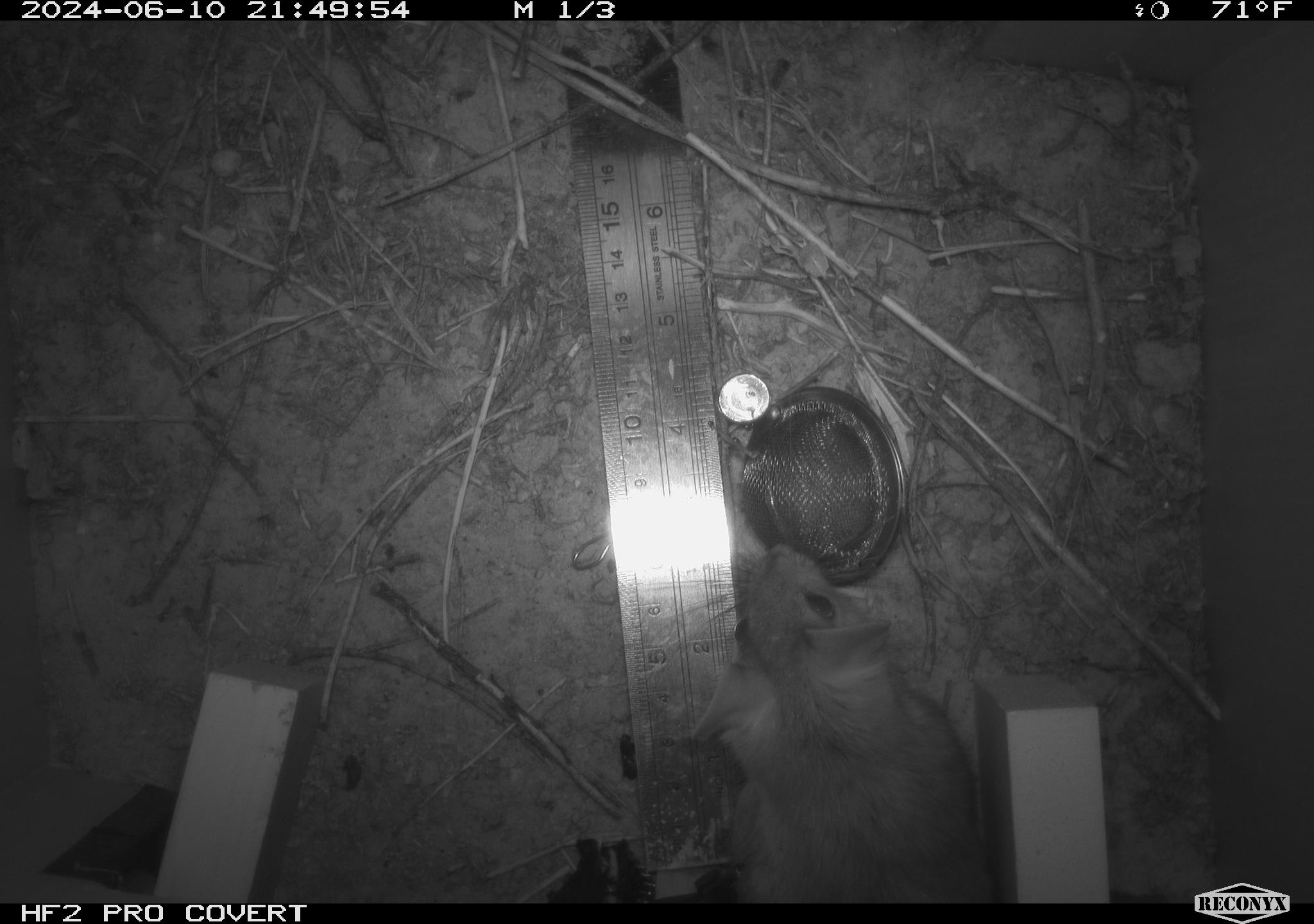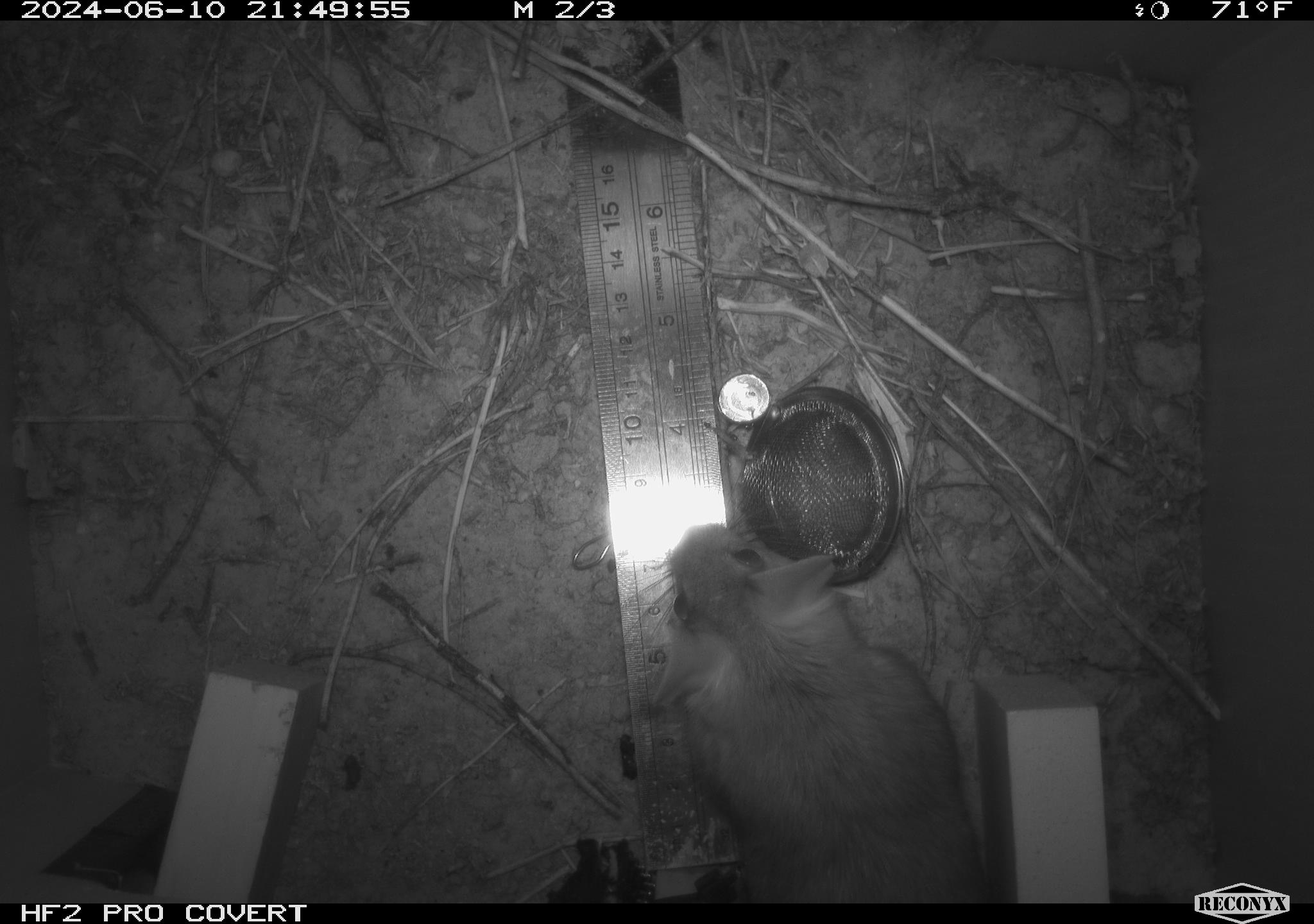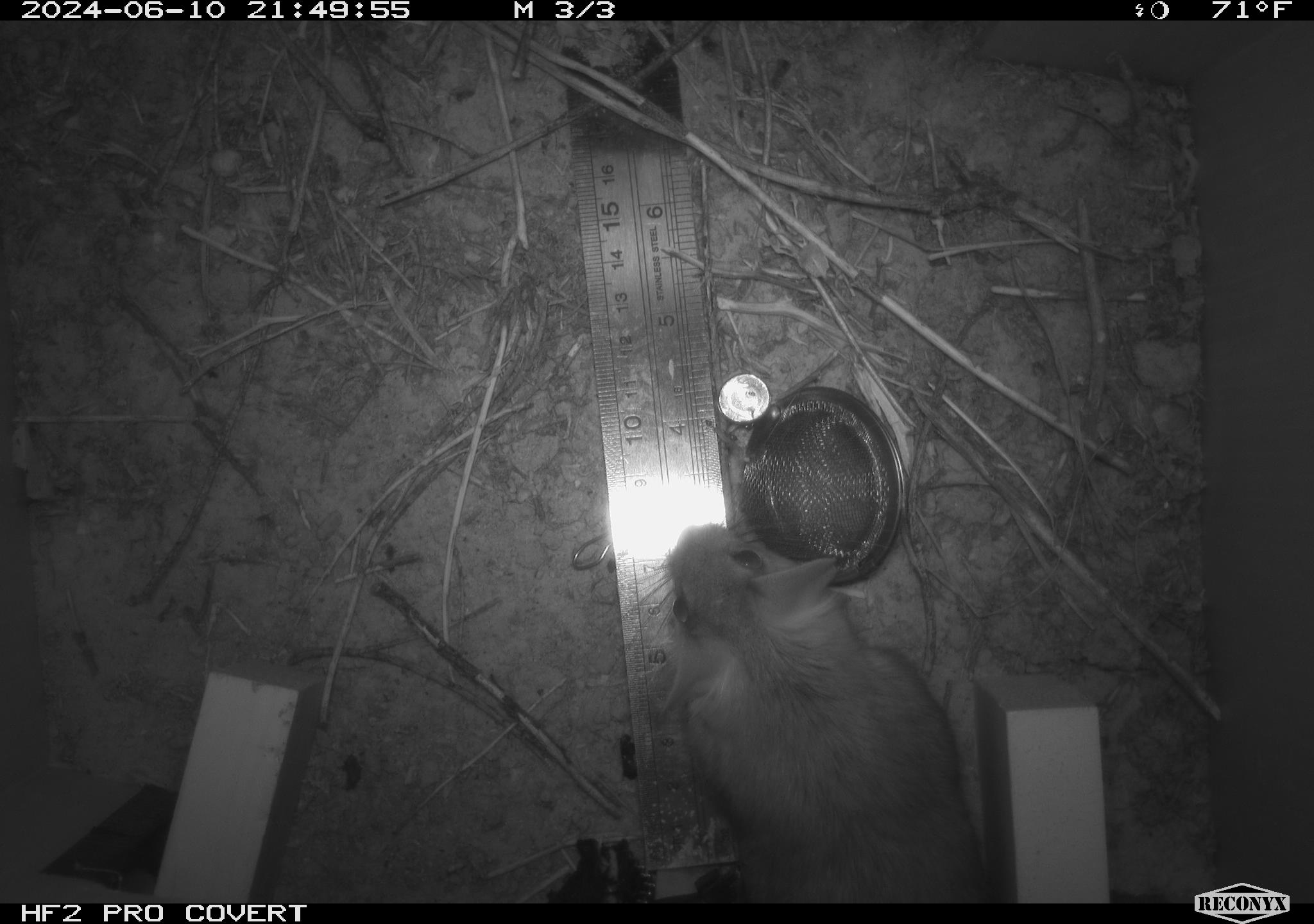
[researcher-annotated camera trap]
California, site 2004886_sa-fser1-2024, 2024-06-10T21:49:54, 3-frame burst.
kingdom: Animalia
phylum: Chordata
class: Mammalia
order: Rodentia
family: Sciuridae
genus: Neotamias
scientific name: Neotamias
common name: western chipmunks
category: neotamias species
Neotamias species (western chipmunks) (Neotamias).